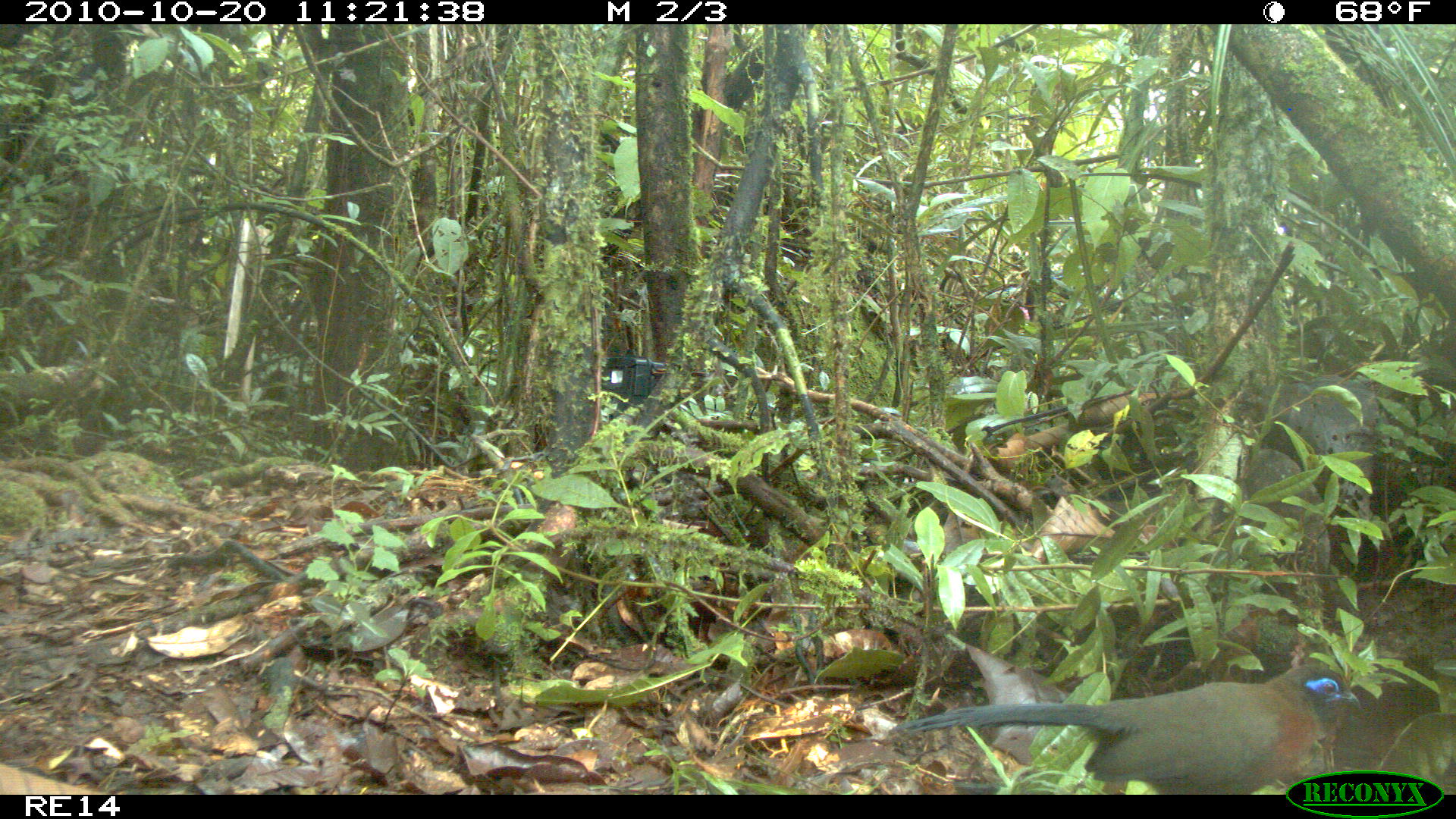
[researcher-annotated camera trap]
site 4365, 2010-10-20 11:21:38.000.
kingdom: Animalia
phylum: Chordata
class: Aves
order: Cuculiformes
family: Cuculidae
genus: Coua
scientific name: Coua serriana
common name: red-breasted coua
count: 1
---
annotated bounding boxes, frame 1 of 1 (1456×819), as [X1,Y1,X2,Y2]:
coua serriana: [886,662,1364,794]